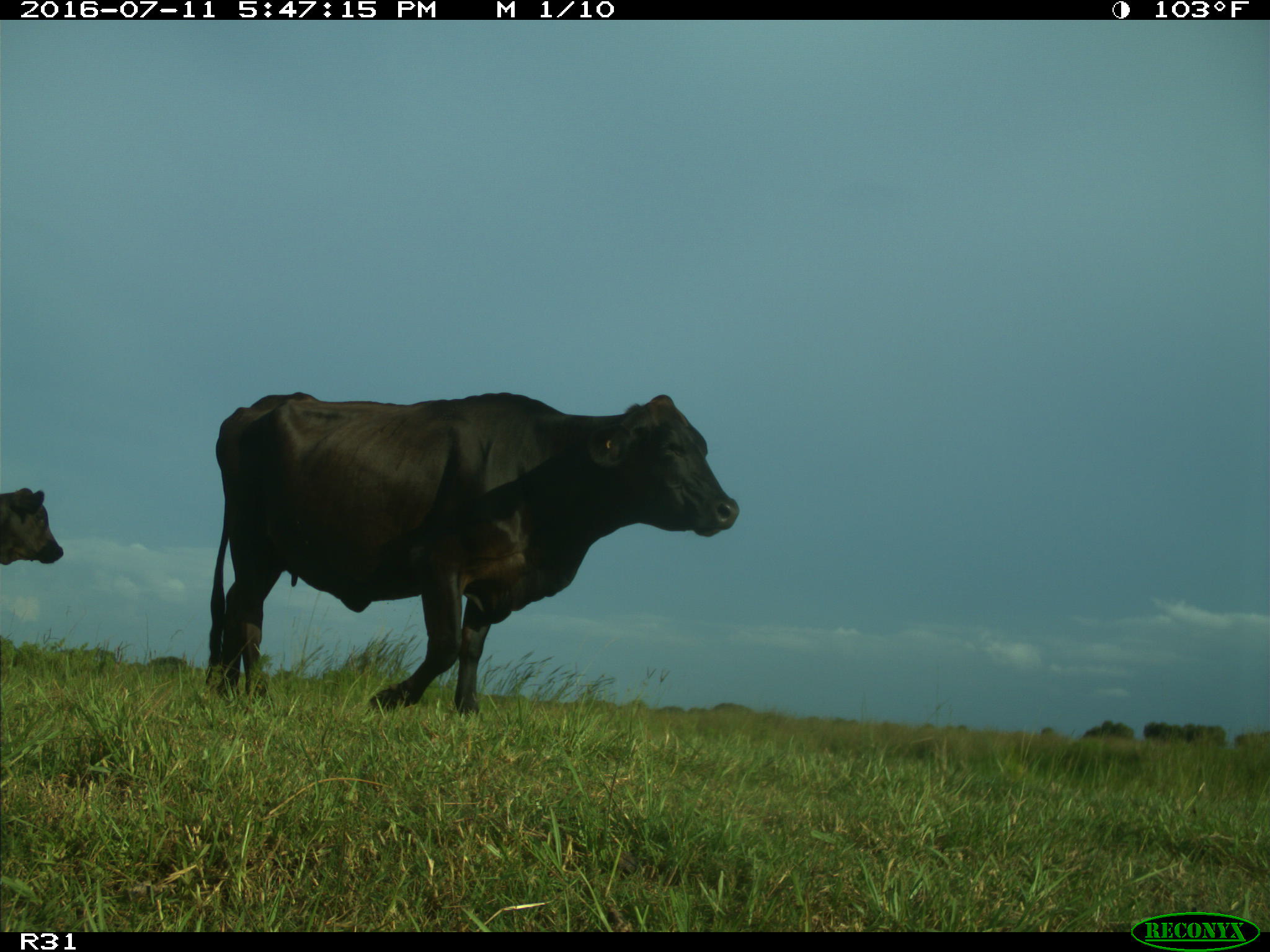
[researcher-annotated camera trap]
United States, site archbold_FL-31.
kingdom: Animalia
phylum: Chordata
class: Mammalia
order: Artiodactyla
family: Bovidae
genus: Bos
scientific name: Bos taurus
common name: domestic cow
Bos taurus (domestic cow).